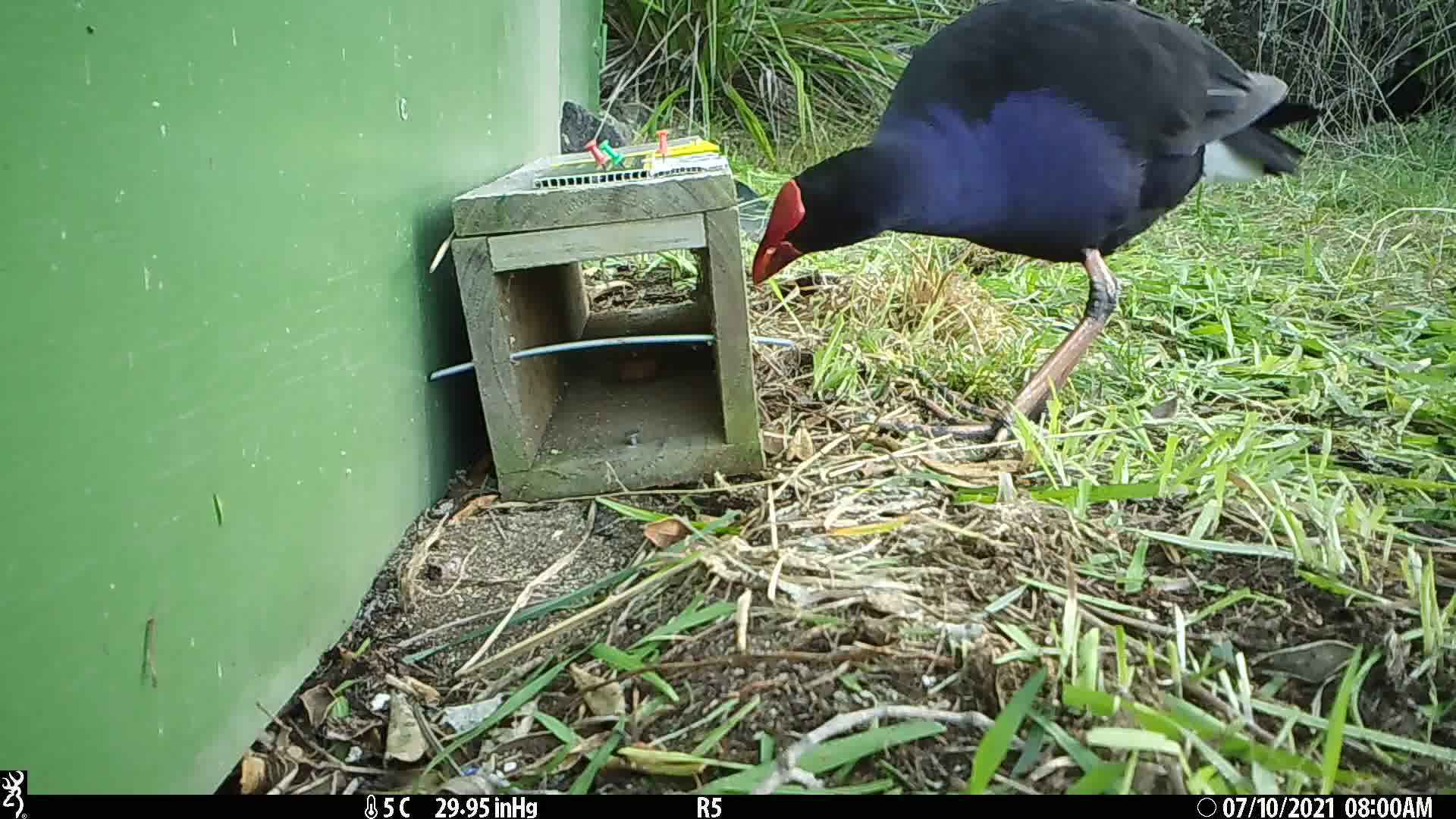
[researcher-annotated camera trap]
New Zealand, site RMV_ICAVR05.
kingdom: Animalia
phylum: Chordata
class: Aves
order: Gruiformes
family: Rallidae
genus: Porphyrio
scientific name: Porphyrio melanotus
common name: australasian swamphen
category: pukeko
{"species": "pukeko (australasian swamphen) (Porphyrio melanotus)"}